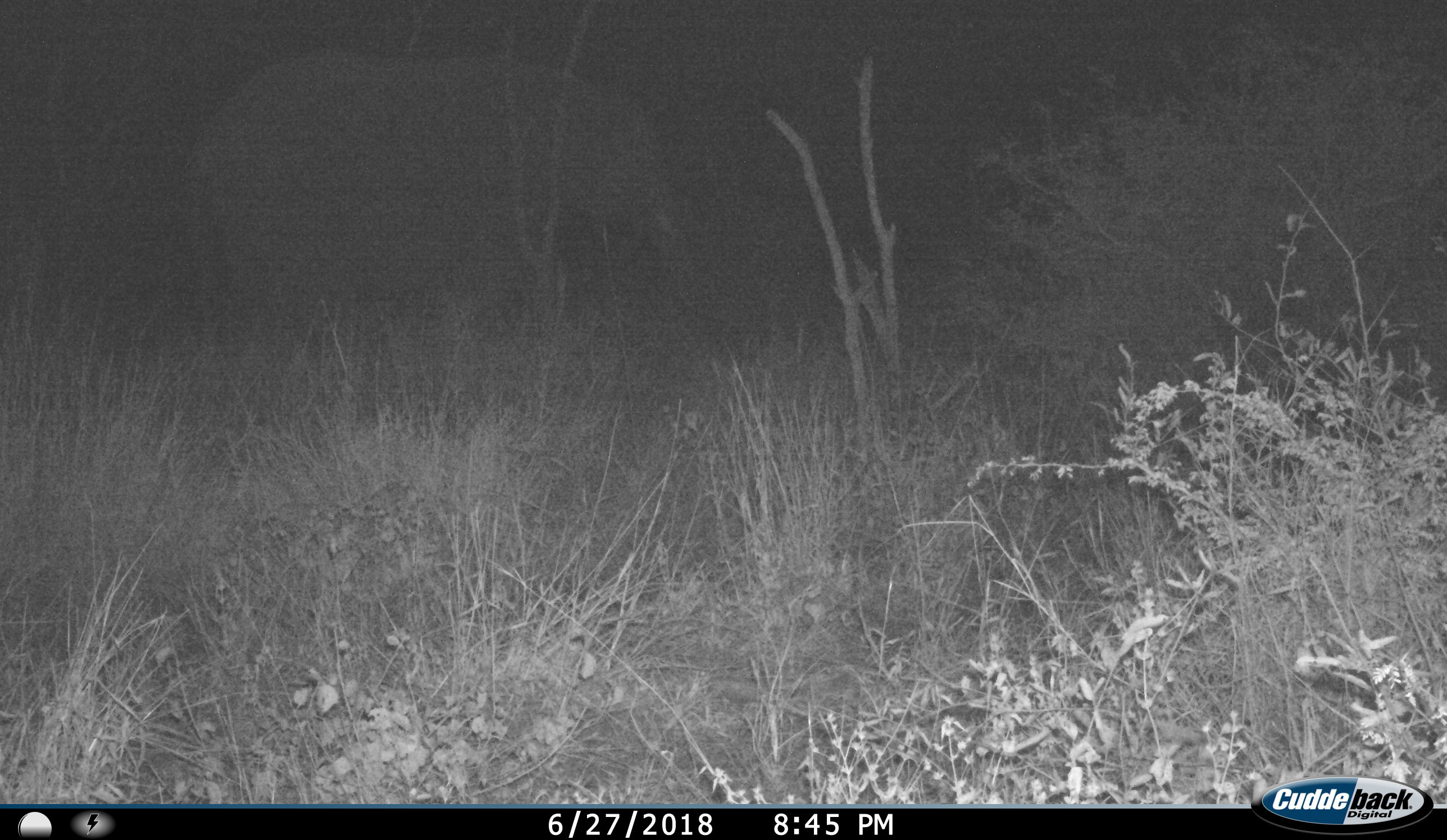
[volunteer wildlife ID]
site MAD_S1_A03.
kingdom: Animalia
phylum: Chordata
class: Mammalia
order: Proboscidea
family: Elephantidae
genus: Loxodonta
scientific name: Loxodonta africana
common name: african bush elephant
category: elephant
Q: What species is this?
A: Elephant (african bush elephant) (Loxodonta africana).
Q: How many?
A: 1.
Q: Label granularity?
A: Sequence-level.